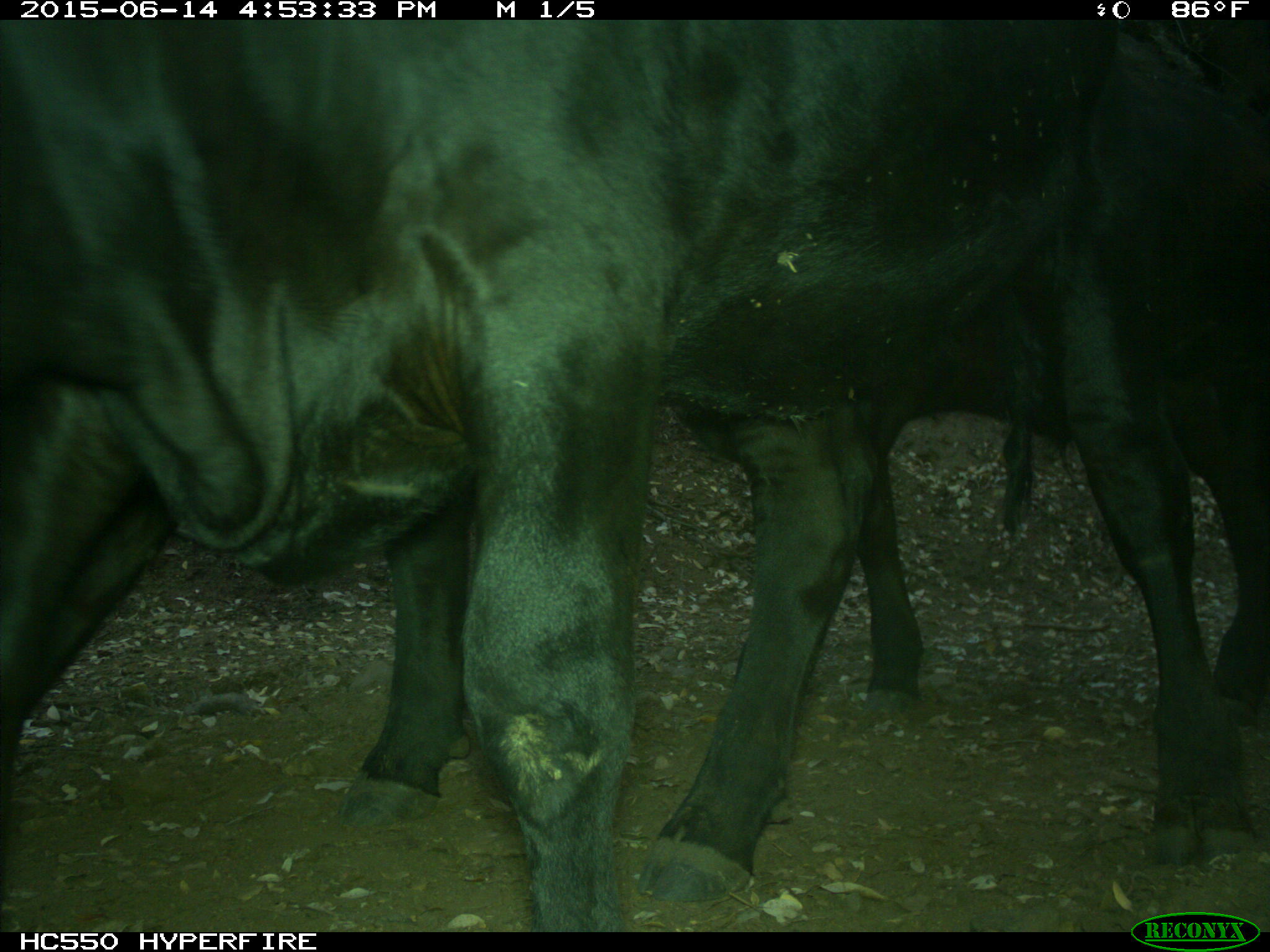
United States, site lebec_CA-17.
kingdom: Animalia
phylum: Chordata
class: Mammalia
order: Artiodactyla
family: Bovidae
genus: Bos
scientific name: Bos taurus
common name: domestic cow